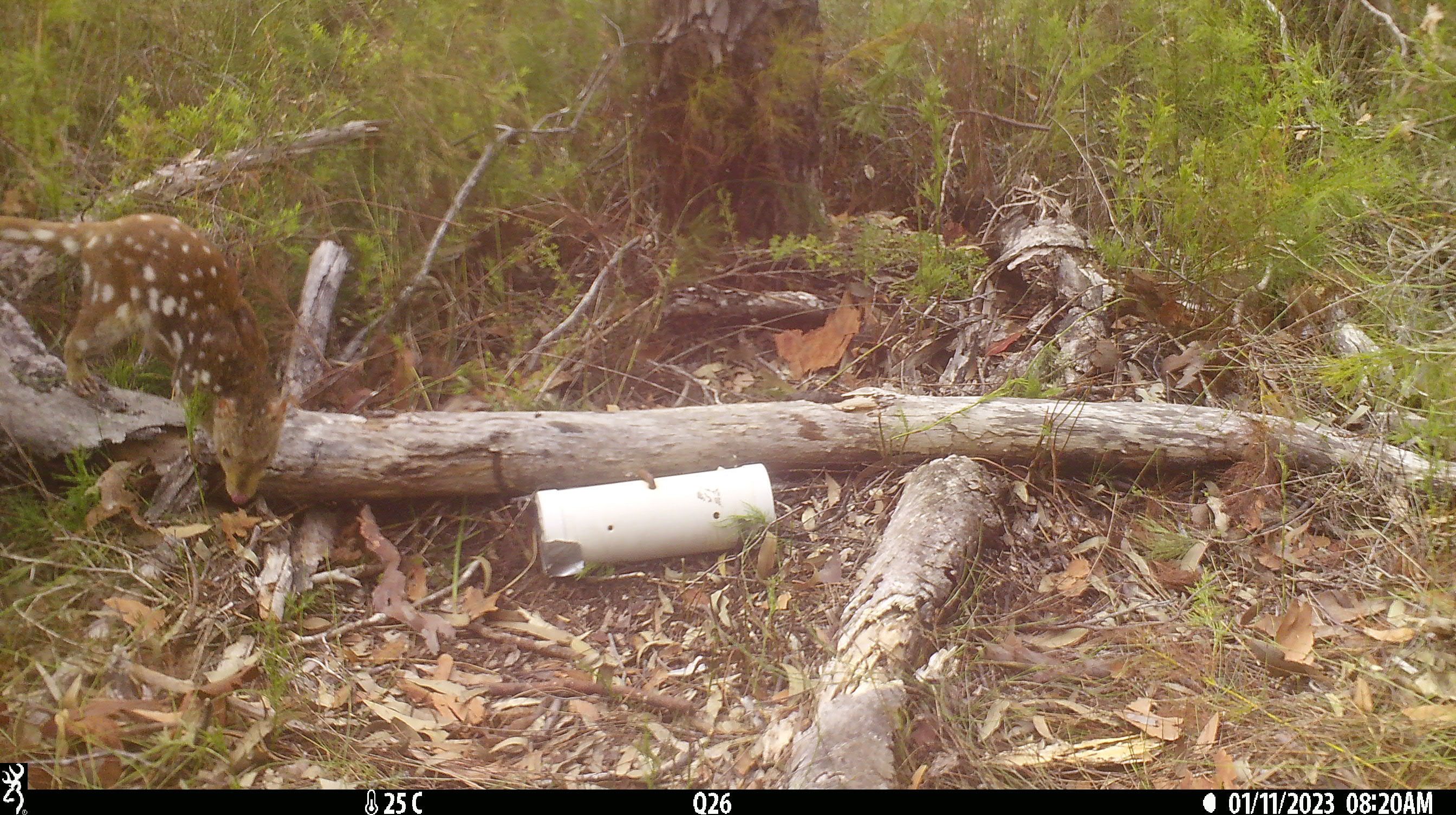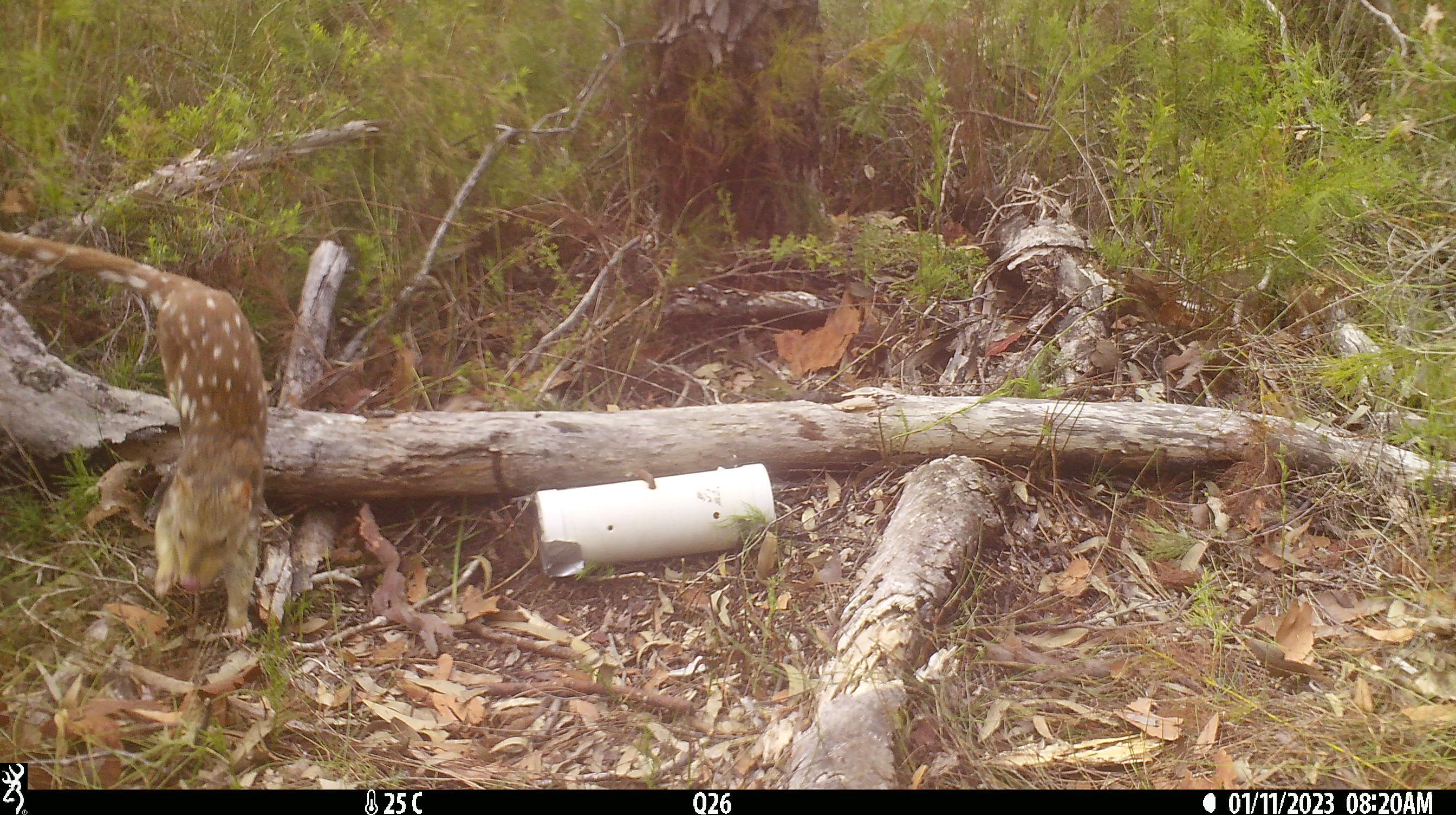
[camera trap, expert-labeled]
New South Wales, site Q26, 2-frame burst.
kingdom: Animalia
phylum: Chordata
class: Mammalia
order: Dasyuromorphia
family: Dasyuridae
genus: Dasyurus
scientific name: Dasyurus maculatus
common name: spotted-tailed quoll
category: quoll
Quoll (spotted-tailed quoll) (Dasyurus maculatus).